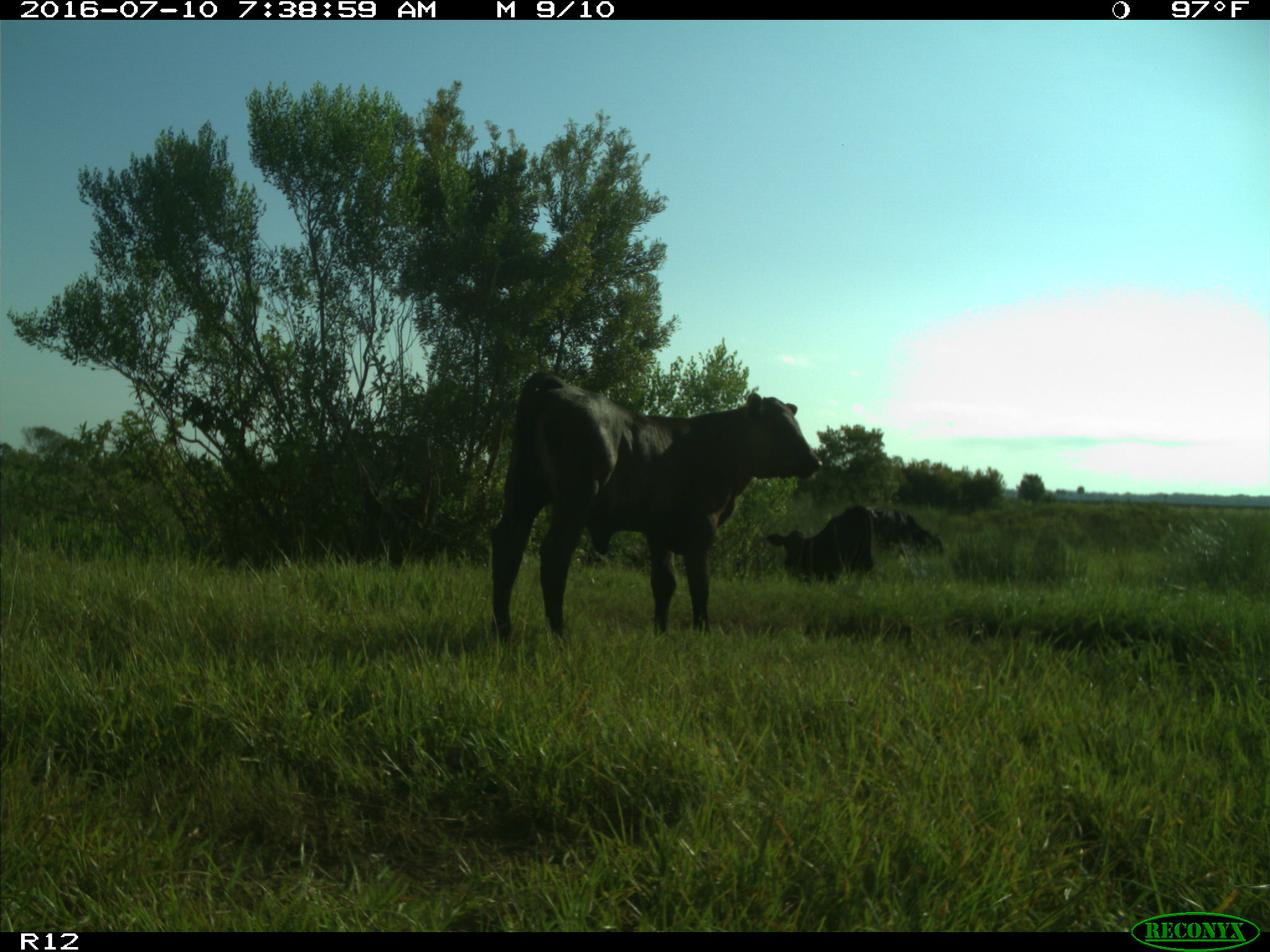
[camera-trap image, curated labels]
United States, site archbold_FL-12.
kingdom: Animalia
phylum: Chordata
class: Mammalia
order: Artiodactyla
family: Bovidae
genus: Bos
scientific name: Bos taurus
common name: domestic cow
Bos taurus (domestic cow).